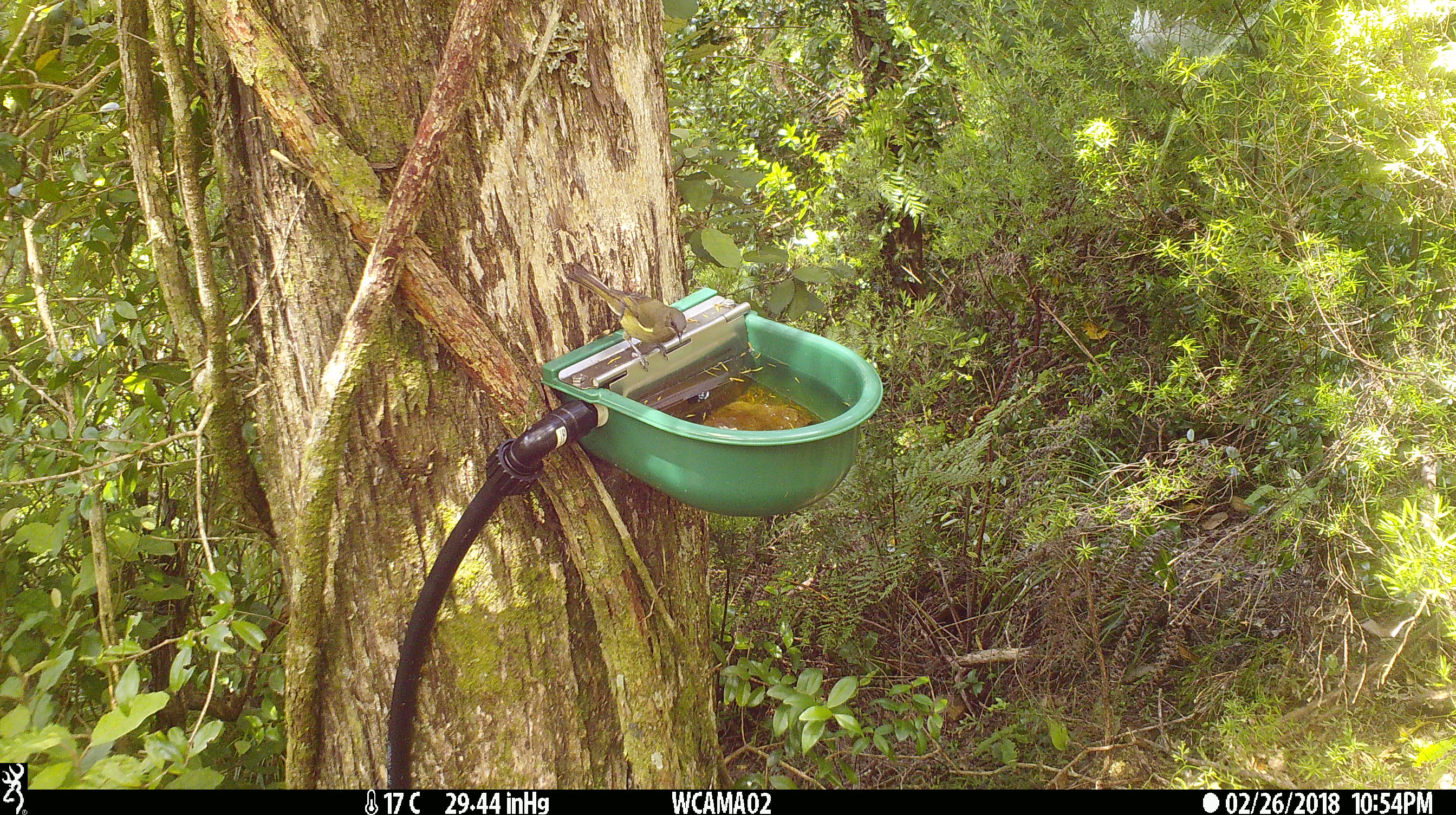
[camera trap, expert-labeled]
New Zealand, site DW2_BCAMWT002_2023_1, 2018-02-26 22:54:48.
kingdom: Animalia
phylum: Chordata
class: Aves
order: Passeriformes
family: Meliphagidae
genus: Anthornis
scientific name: Anthornis melanura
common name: new zealand bellbird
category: bellbird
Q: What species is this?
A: Bellbird (new zealand bellbird) (Anthornis melanura).